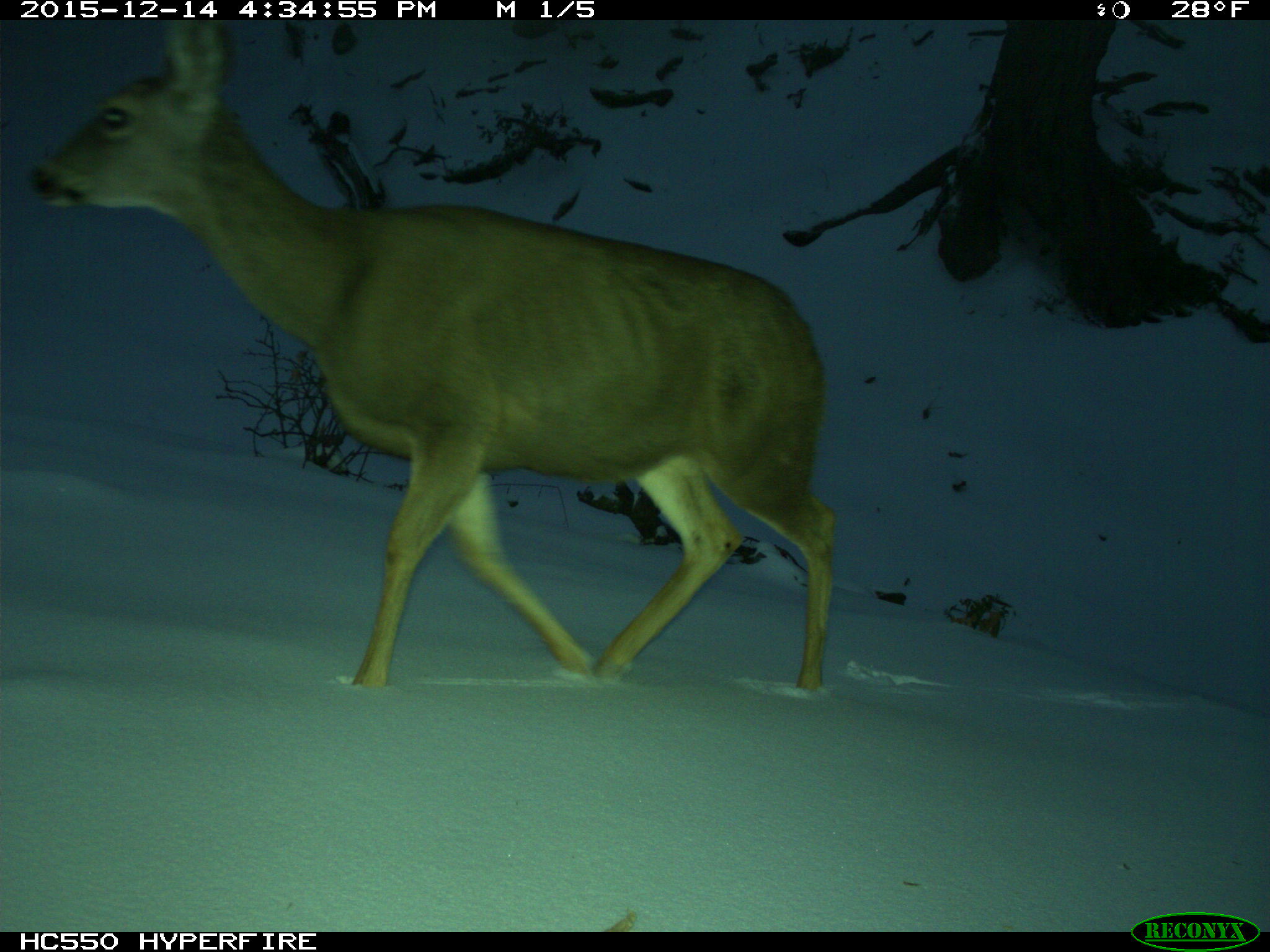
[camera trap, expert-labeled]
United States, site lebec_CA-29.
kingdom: Animalia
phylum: Chordata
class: Mammalia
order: Artiodactyla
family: Cervidae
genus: Odocoileus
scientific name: Odocoileus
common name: deer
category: unidentified deer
Unidentified deer (deer) (Odocoileus).